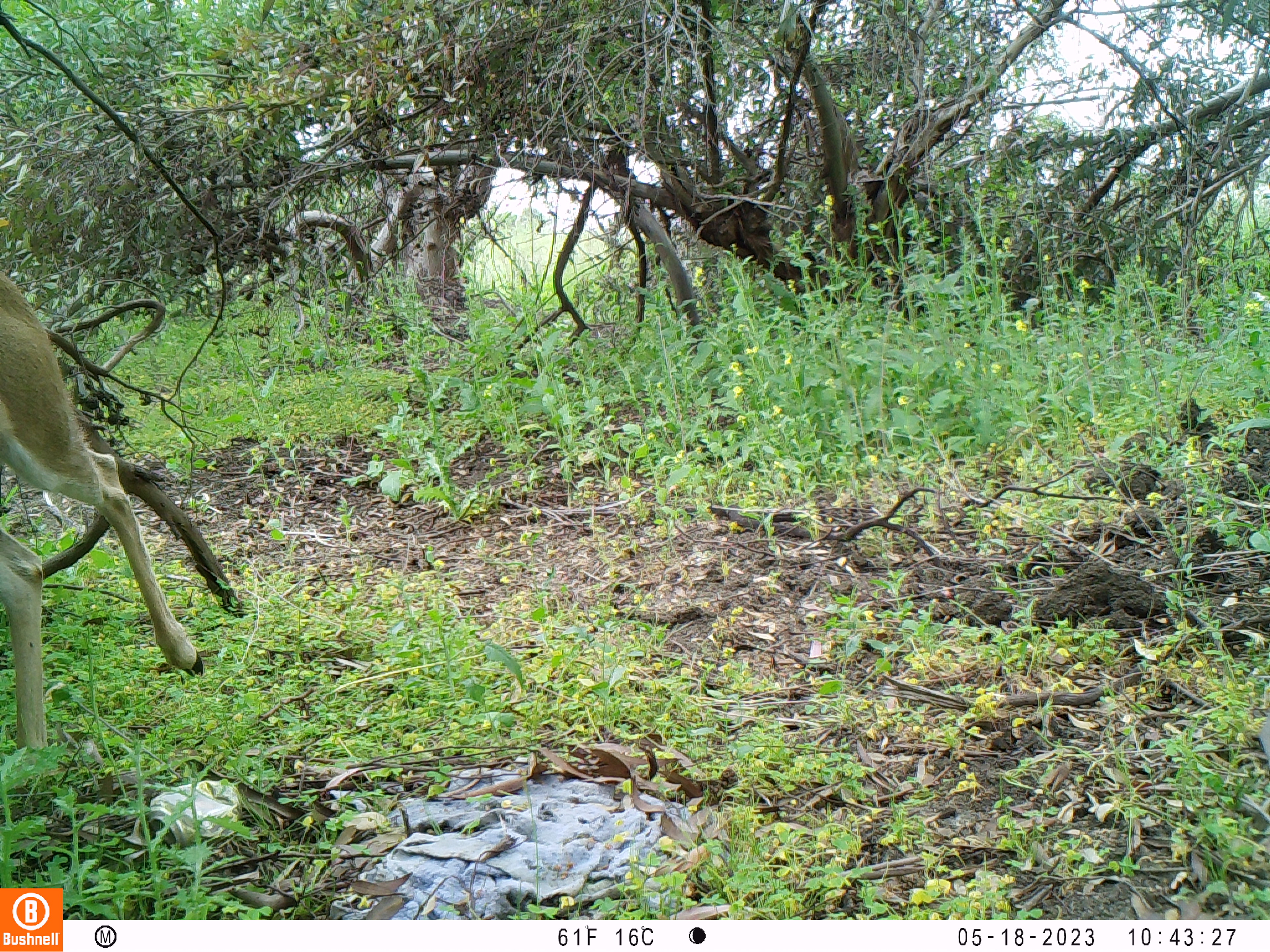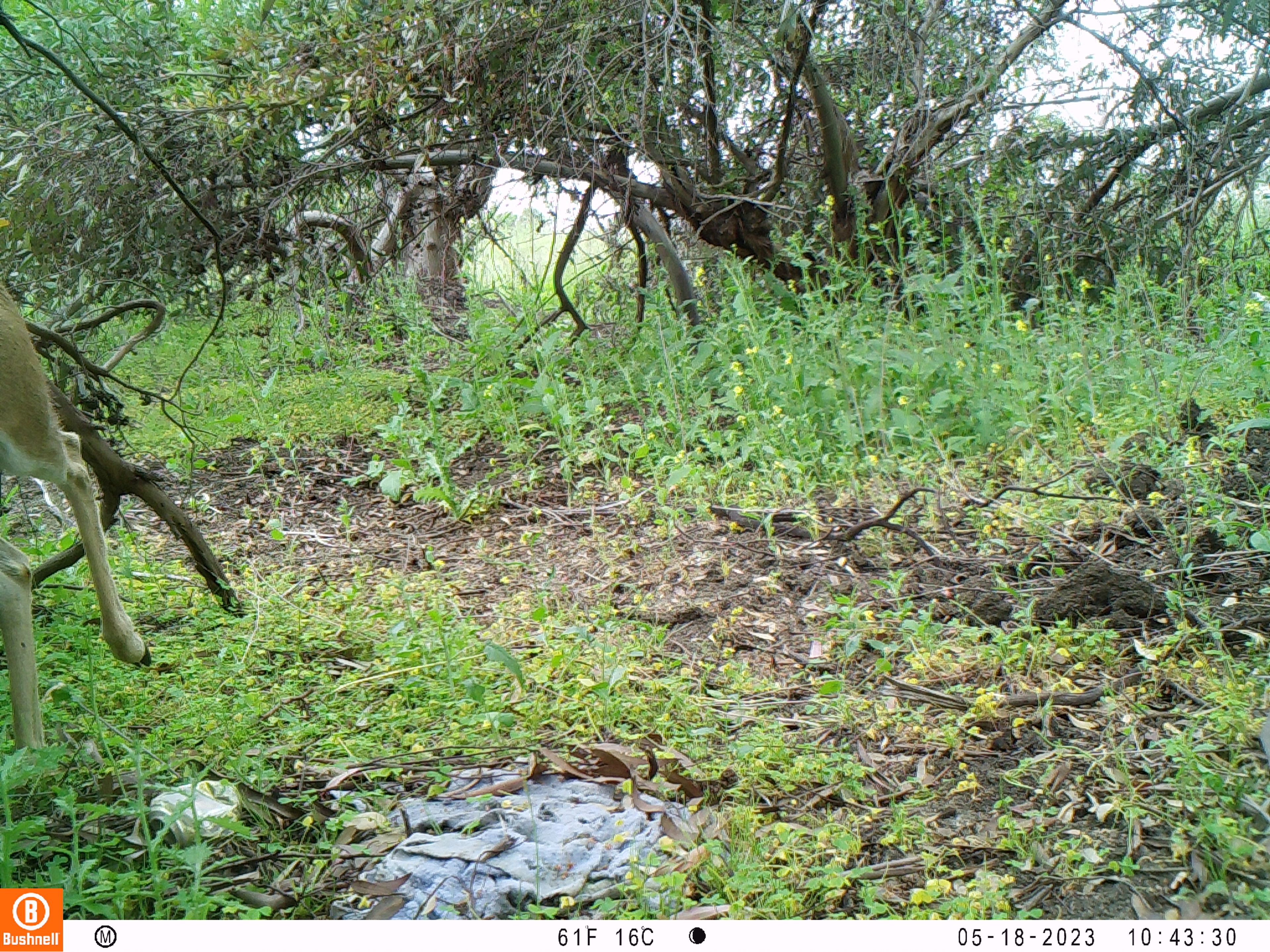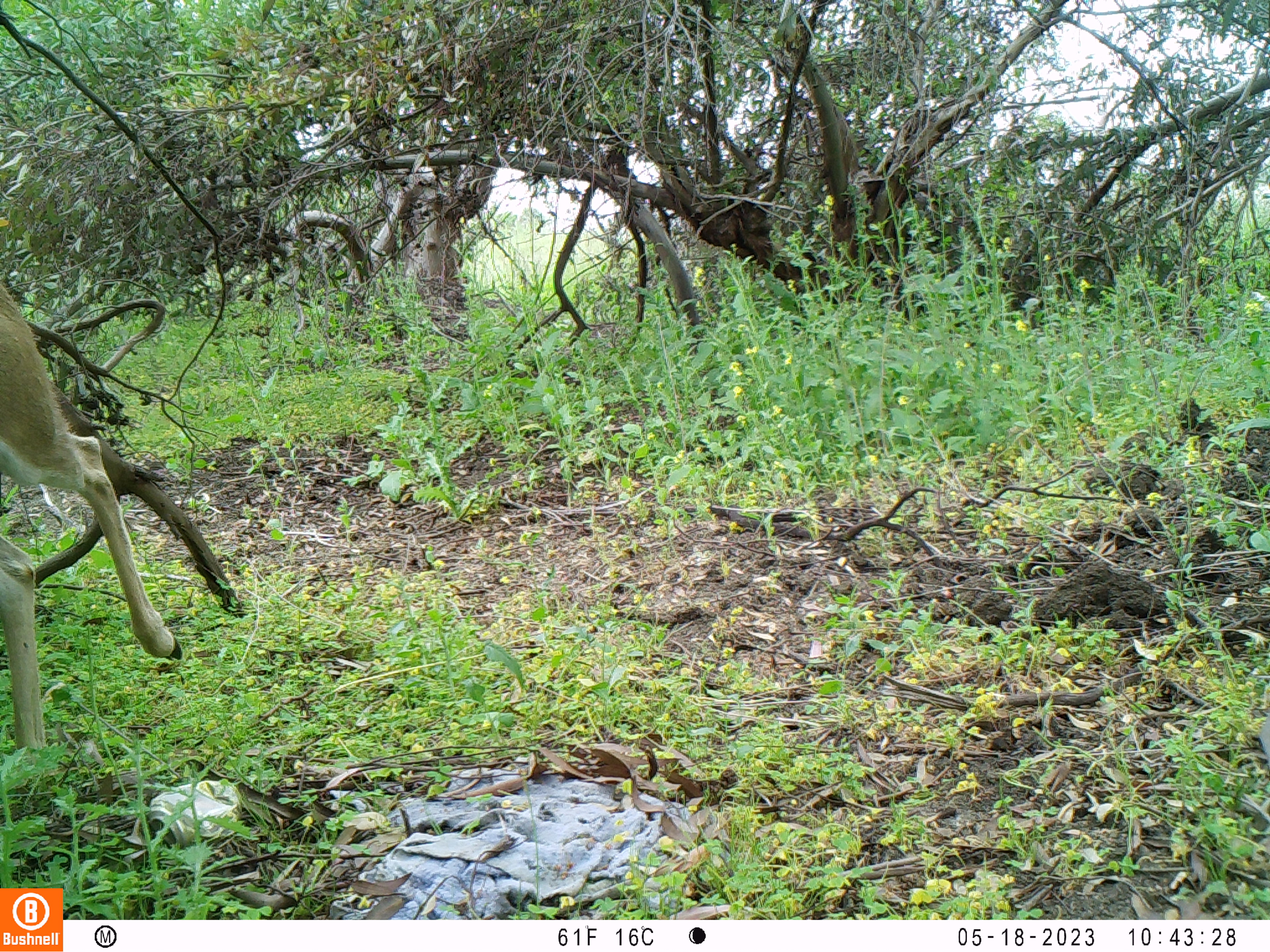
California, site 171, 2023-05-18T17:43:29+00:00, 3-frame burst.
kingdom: Animalia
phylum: Chordata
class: Mammalia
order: Artiodactyla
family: Cervidae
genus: Odocoileus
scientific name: Odocoileus hemionus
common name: mule deer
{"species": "mule deer (Odocoileus hemionus)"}